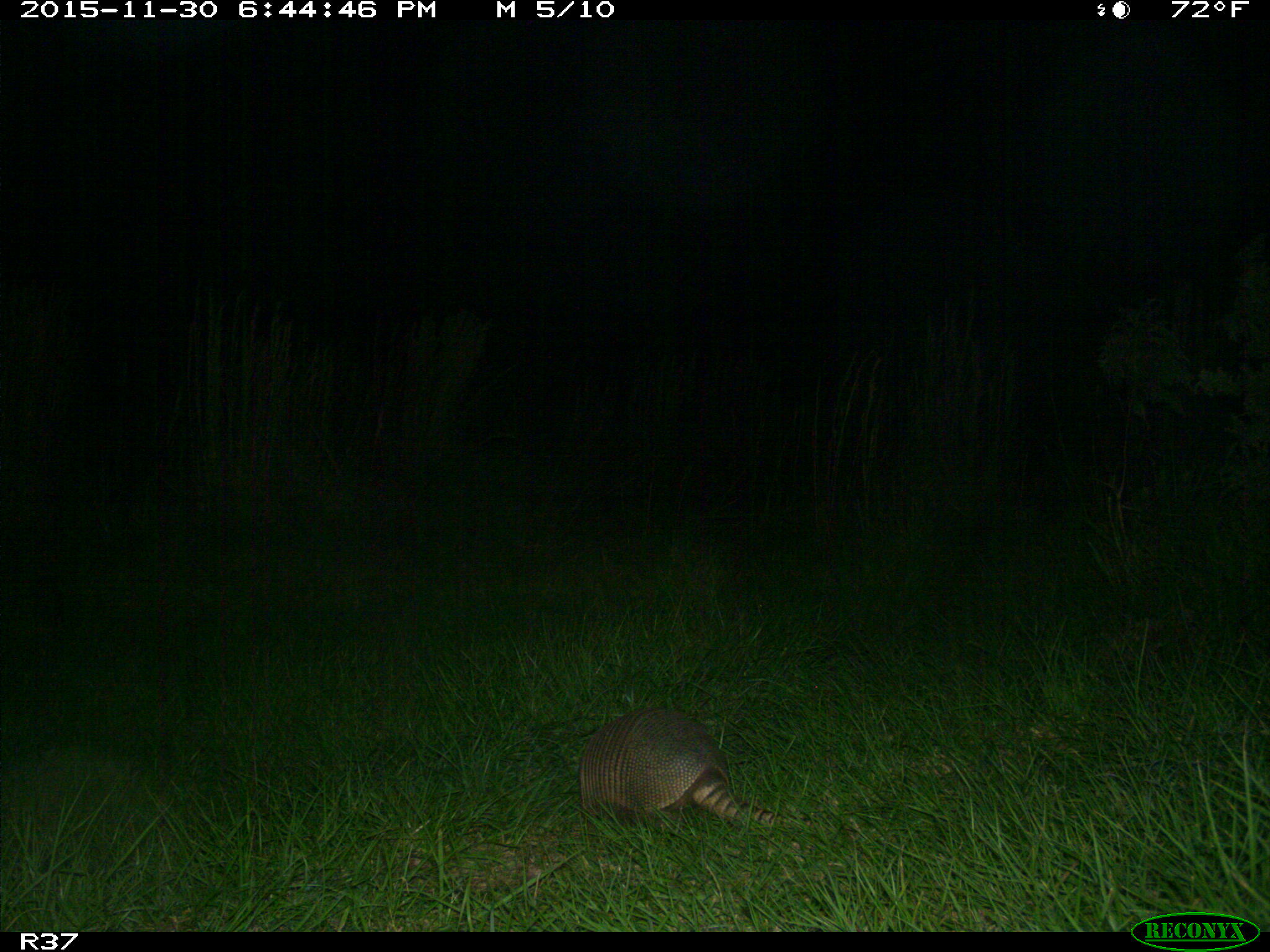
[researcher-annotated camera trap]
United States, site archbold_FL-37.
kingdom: Animalia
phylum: Chordata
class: Mammalia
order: Cingulata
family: Dasypodidae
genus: Dasypus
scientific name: Dasypus novemcinctus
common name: nine-banded armadillo